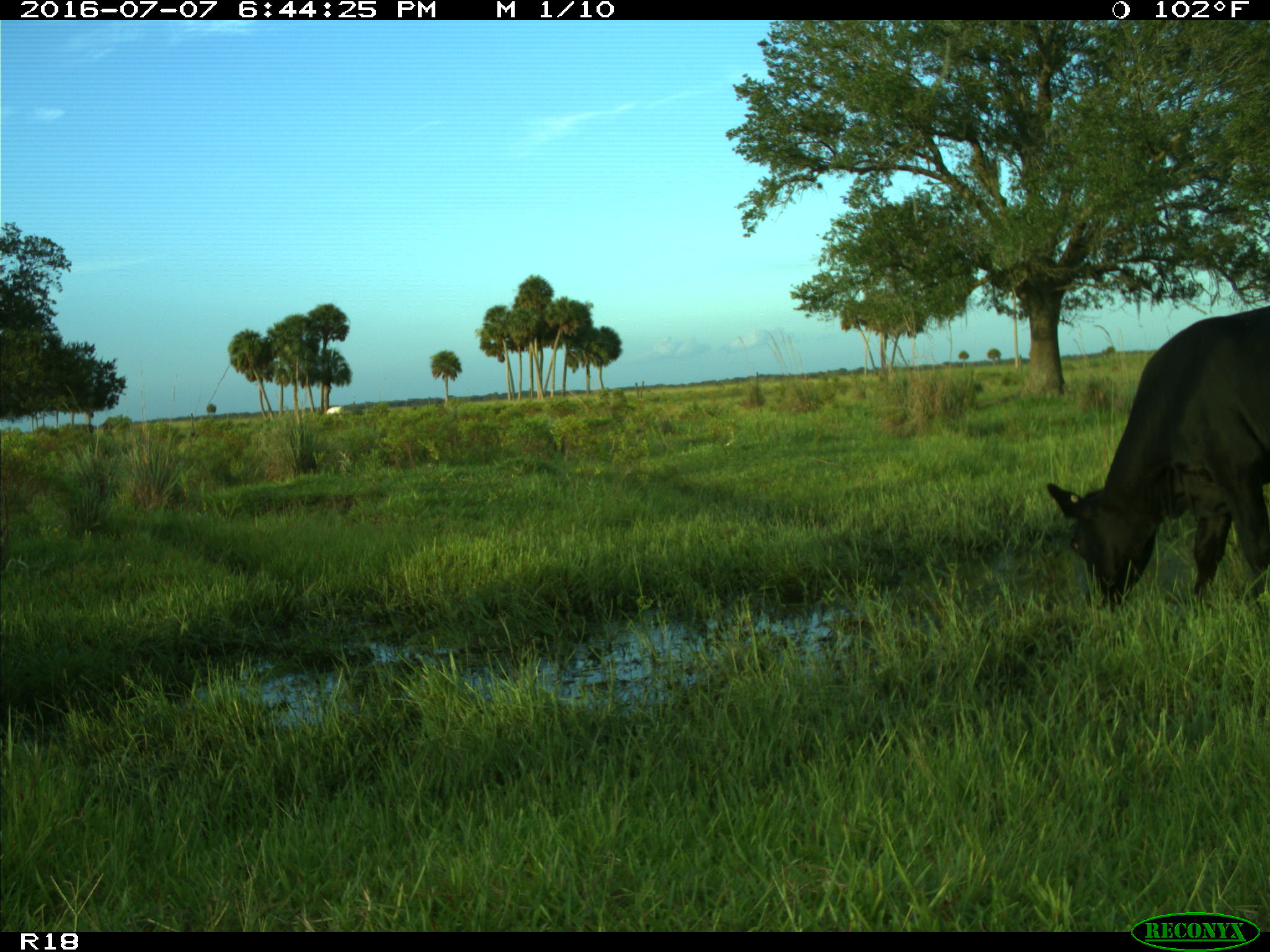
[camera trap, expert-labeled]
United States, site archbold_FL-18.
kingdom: Animalia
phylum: Chordata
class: Mammalia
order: Artiodactyla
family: Bovidae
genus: Bos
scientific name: Bos taurus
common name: domestic cow